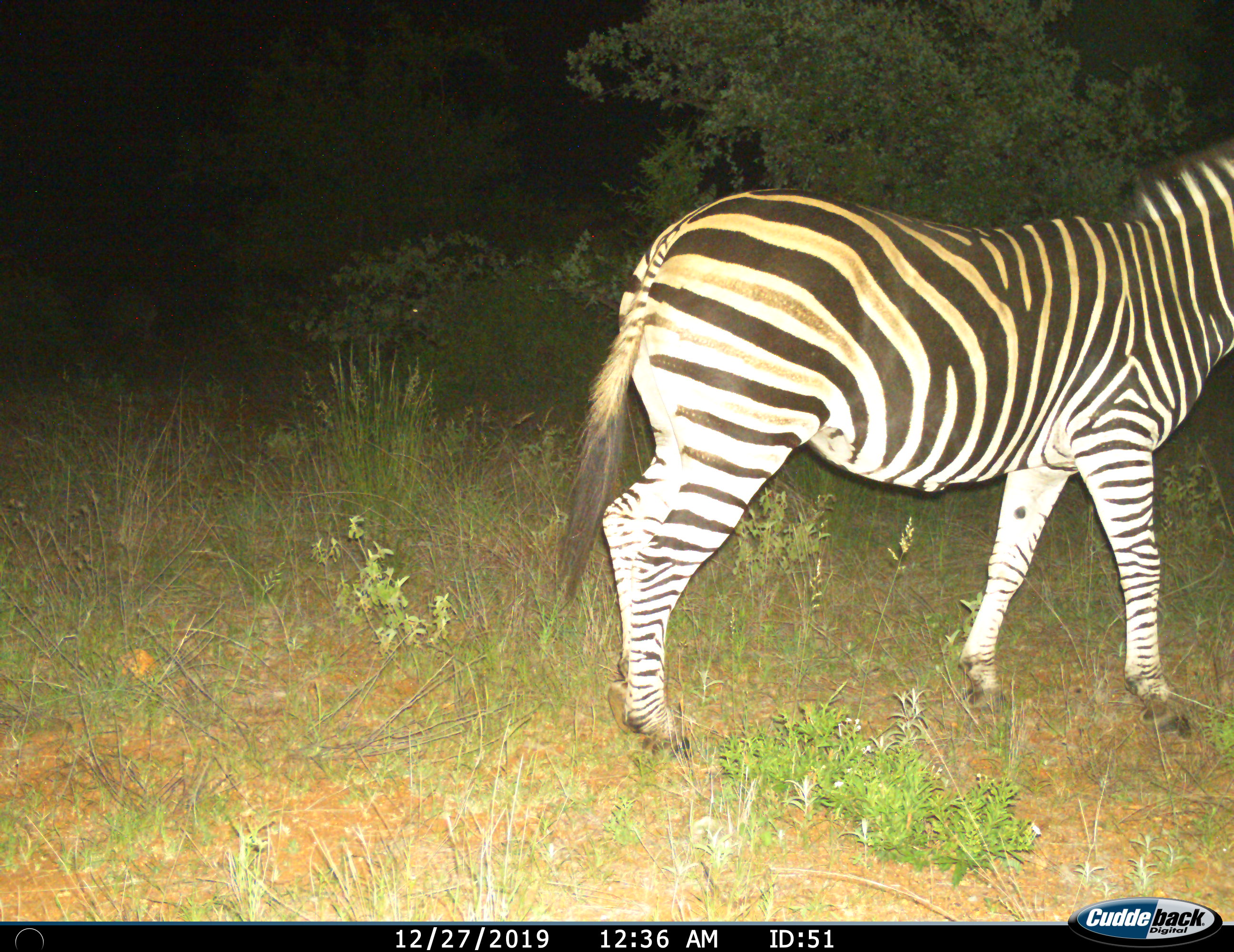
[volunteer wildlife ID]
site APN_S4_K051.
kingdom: Animalia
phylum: Chordata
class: Mammalia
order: Perissodactyla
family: Equidae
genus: Equus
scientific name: Equus quagga burchellii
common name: burchell's zebra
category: zebraburchells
Zebraburchells (burchell's zebra) (Equus quagga burchellii), count 1. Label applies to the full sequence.